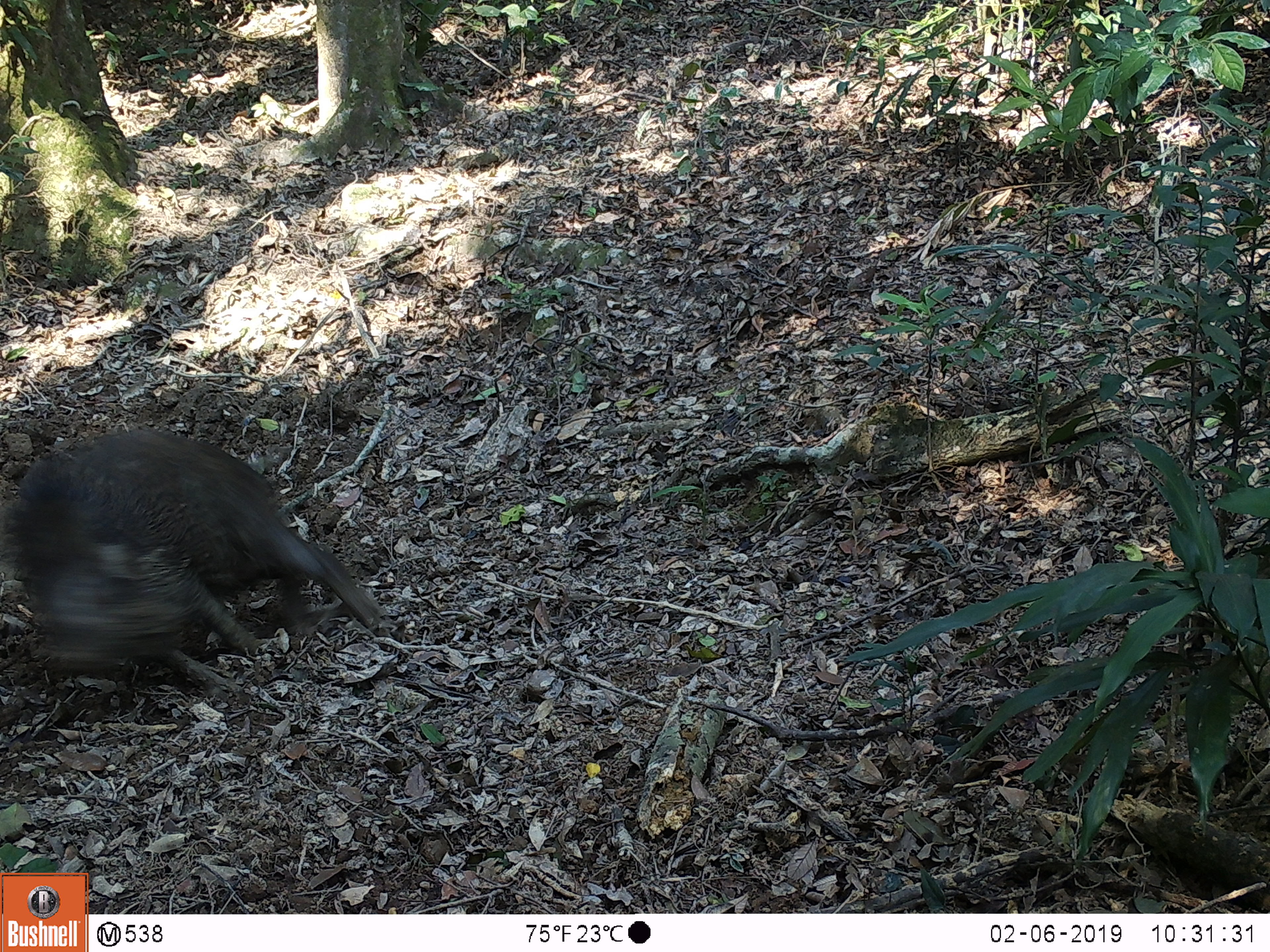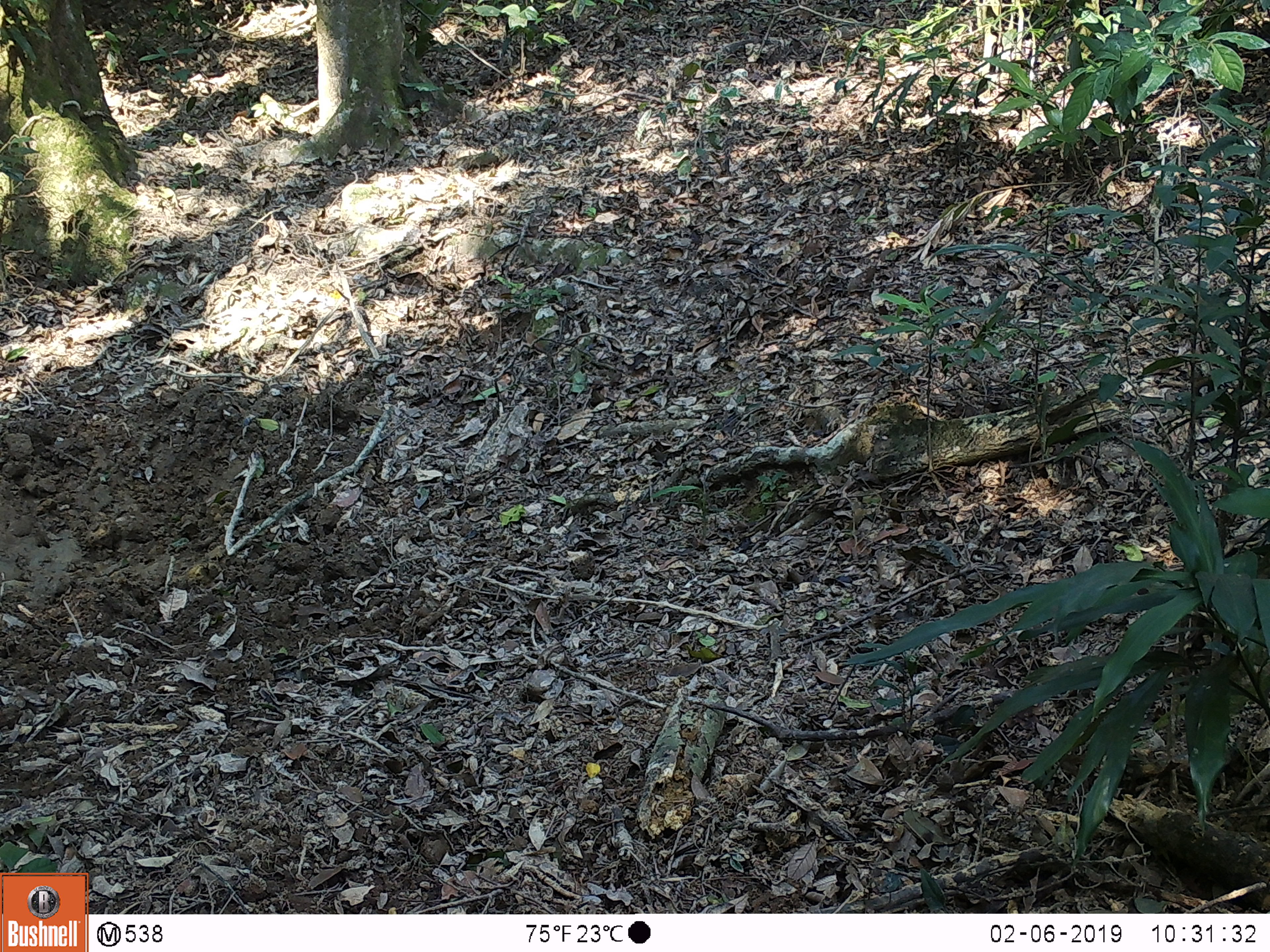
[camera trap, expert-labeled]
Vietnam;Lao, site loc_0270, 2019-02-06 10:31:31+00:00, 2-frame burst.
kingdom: Animalia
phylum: Chordata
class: Mammalia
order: Artiodactyla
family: Suidae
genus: Sus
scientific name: Sus scrofa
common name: eurasian wild pig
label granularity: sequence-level